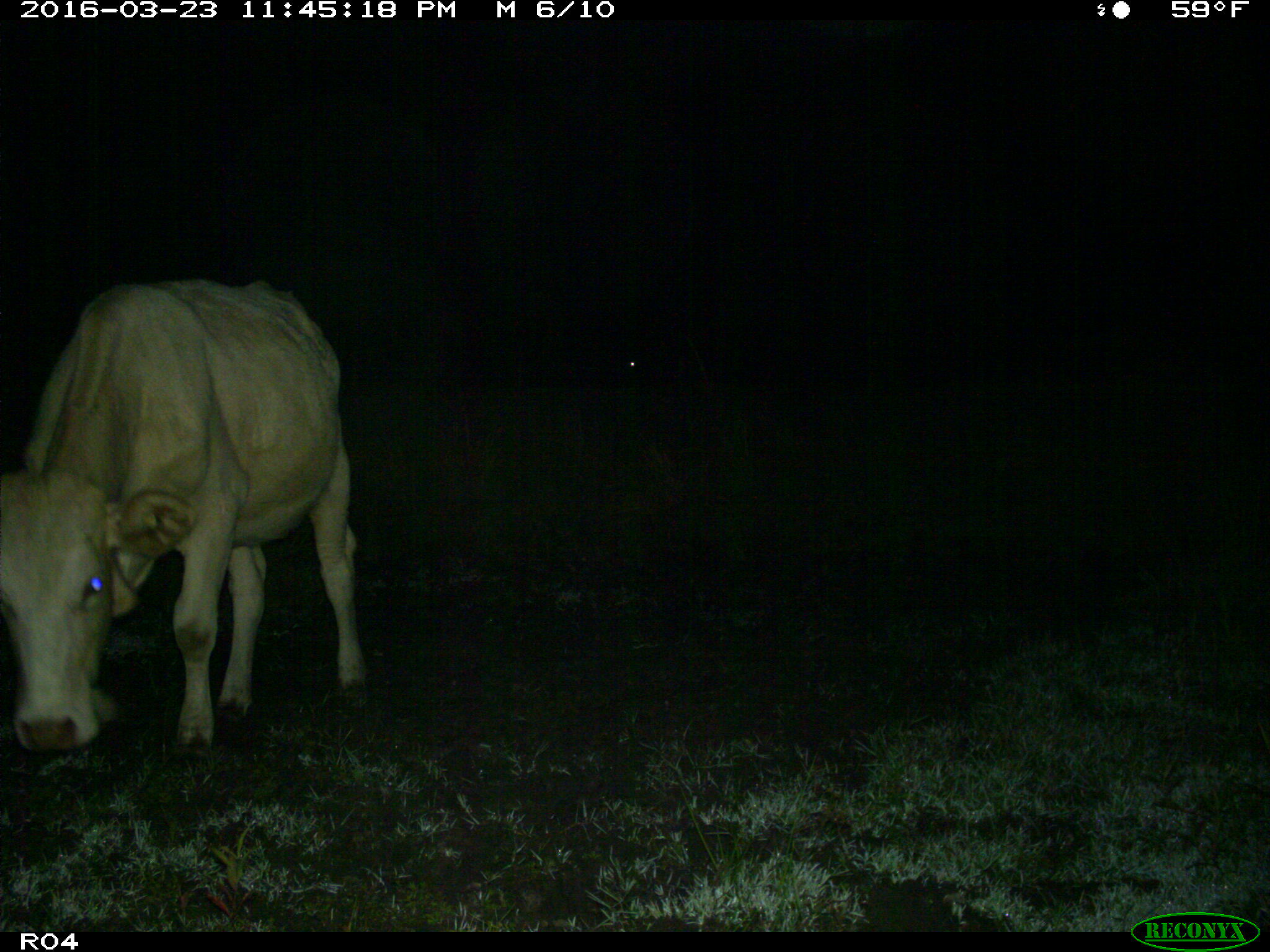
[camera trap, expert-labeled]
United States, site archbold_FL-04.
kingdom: Animalia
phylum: Chordata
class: Mammalia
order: Artiodactyla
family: Bovidae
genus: Bos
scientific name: Bos taurus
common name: domestic cow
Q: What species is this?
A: Bos taurus (domestic cow).